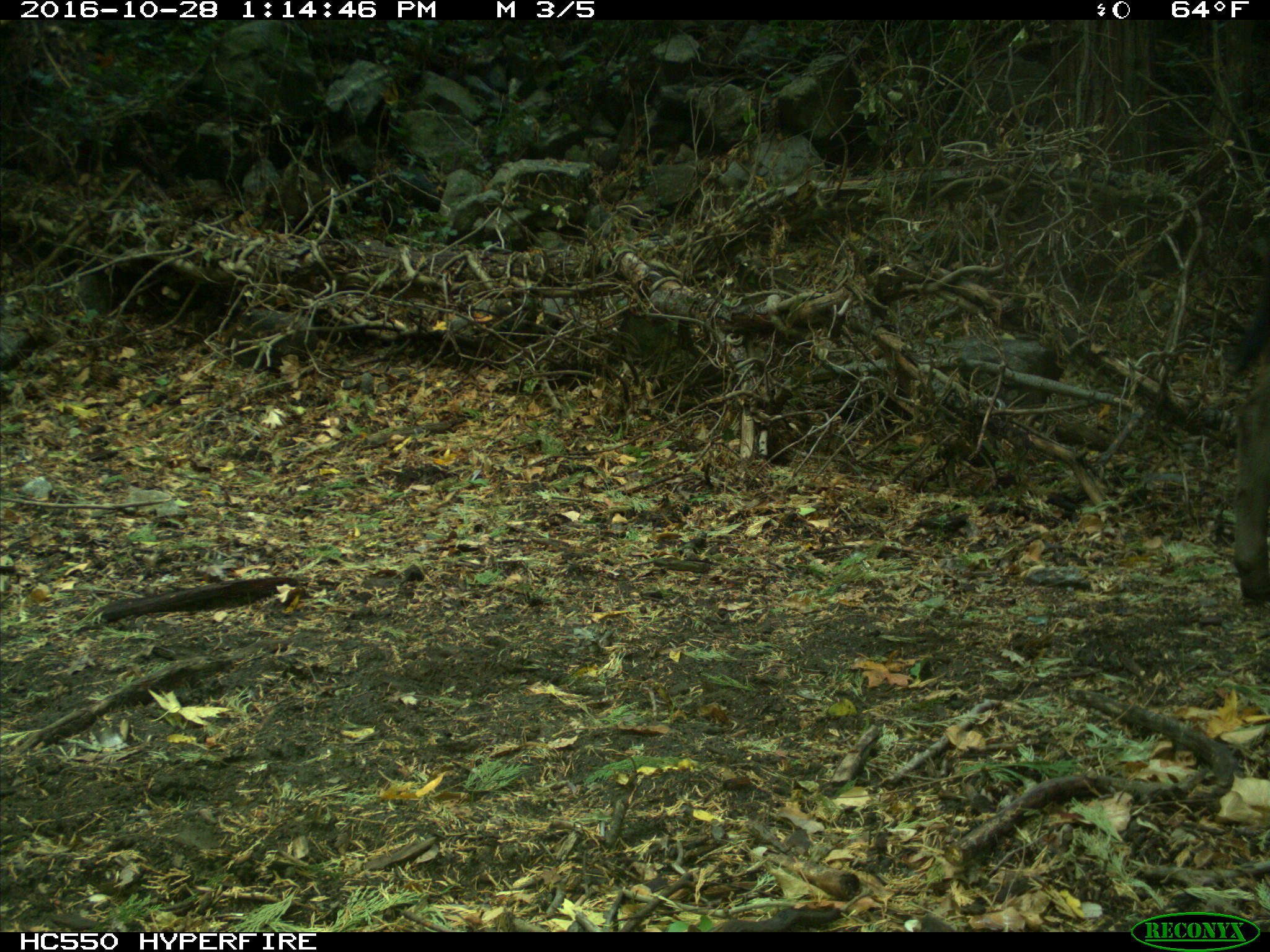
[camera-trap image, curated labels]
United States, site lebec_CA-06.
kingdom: Animalia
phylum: Chordata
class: Mammalia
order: Artiodactyla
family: Bovidae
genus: Bos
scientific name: Bos taurus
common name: domestic cow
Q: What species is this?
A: Bos taurus (domestic cow).